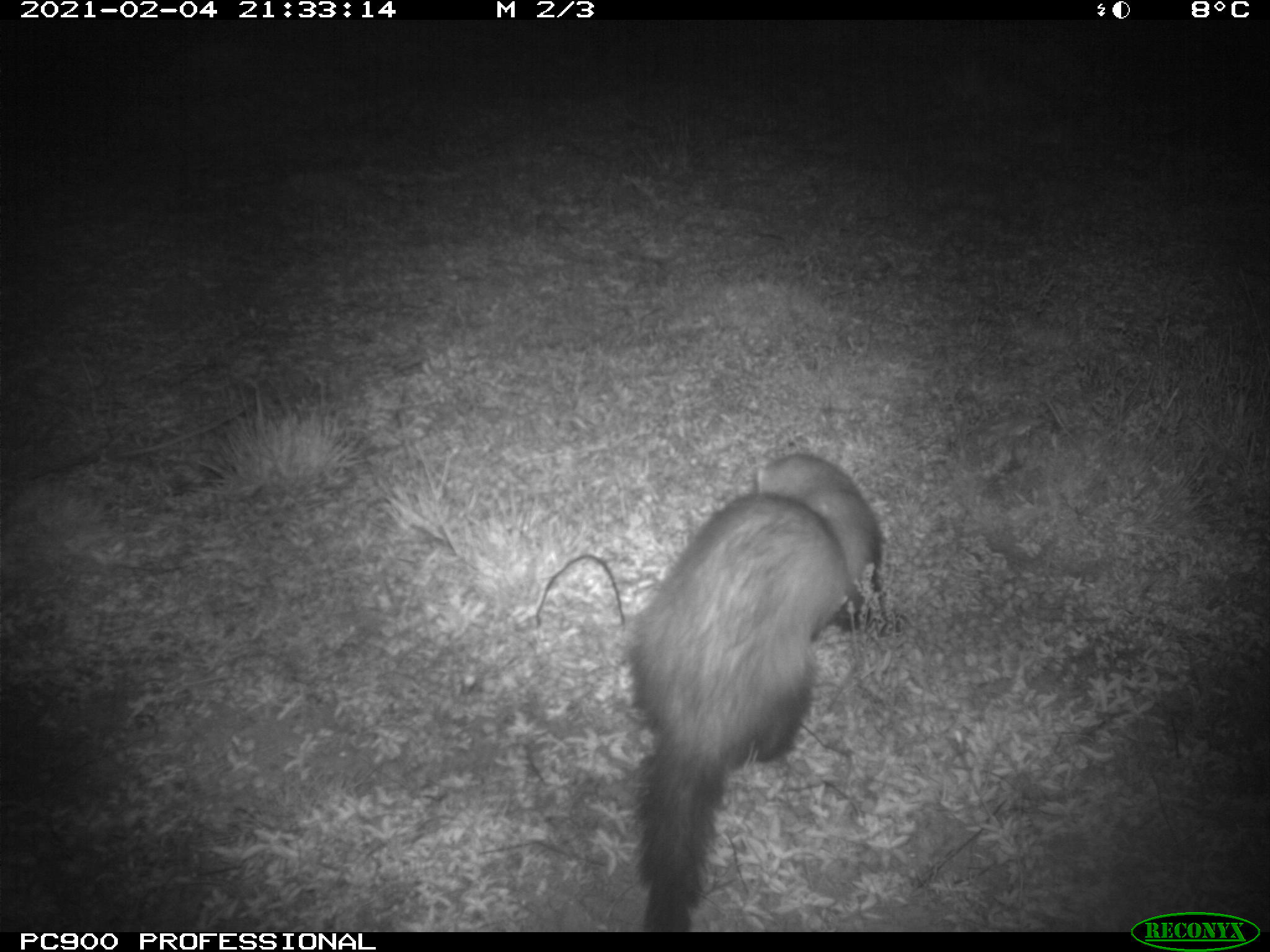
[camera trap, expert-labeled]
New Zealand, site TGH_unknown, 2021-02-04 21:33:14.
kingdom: Animalia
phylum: Chordata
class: Mammalia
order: Carnivora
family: Mustelidae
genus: Mustela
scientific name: Mustela furo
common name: ferret